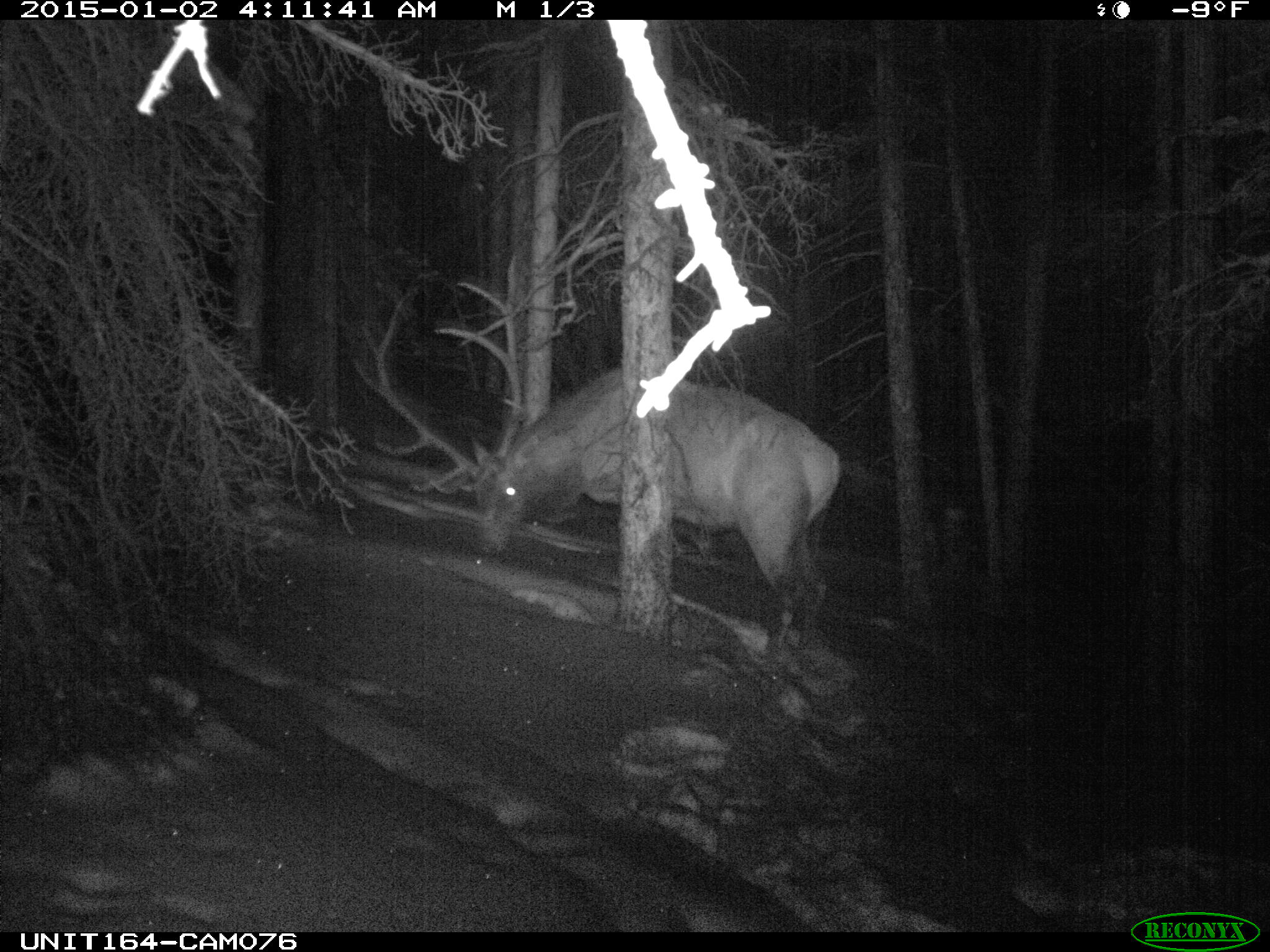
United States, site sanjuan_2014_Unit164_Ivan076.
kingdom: Animalia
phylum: Chordata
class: Mammalia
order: Artiodactyla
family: Cervidae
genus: Cervus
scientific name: Cervus elaphus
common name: red deer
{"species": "Cervus elaphus (red deer)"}